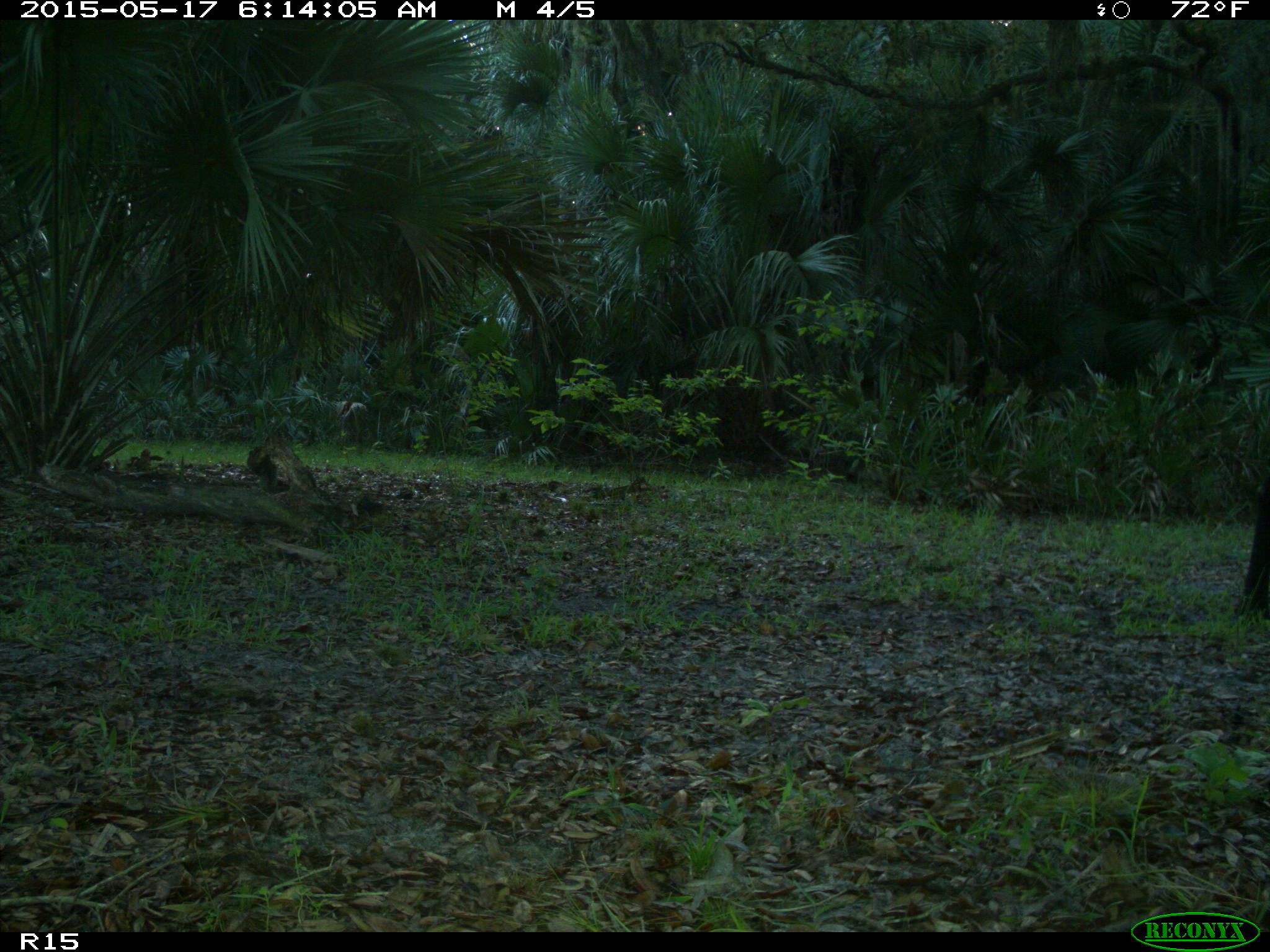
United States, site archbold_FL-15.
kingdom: Animalia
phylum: Chordata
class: Mammalia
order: Artiodactyla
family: Bovidae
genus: Bos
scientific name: Bos taurus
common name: domestic cow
Bos taurus (domestic cow).